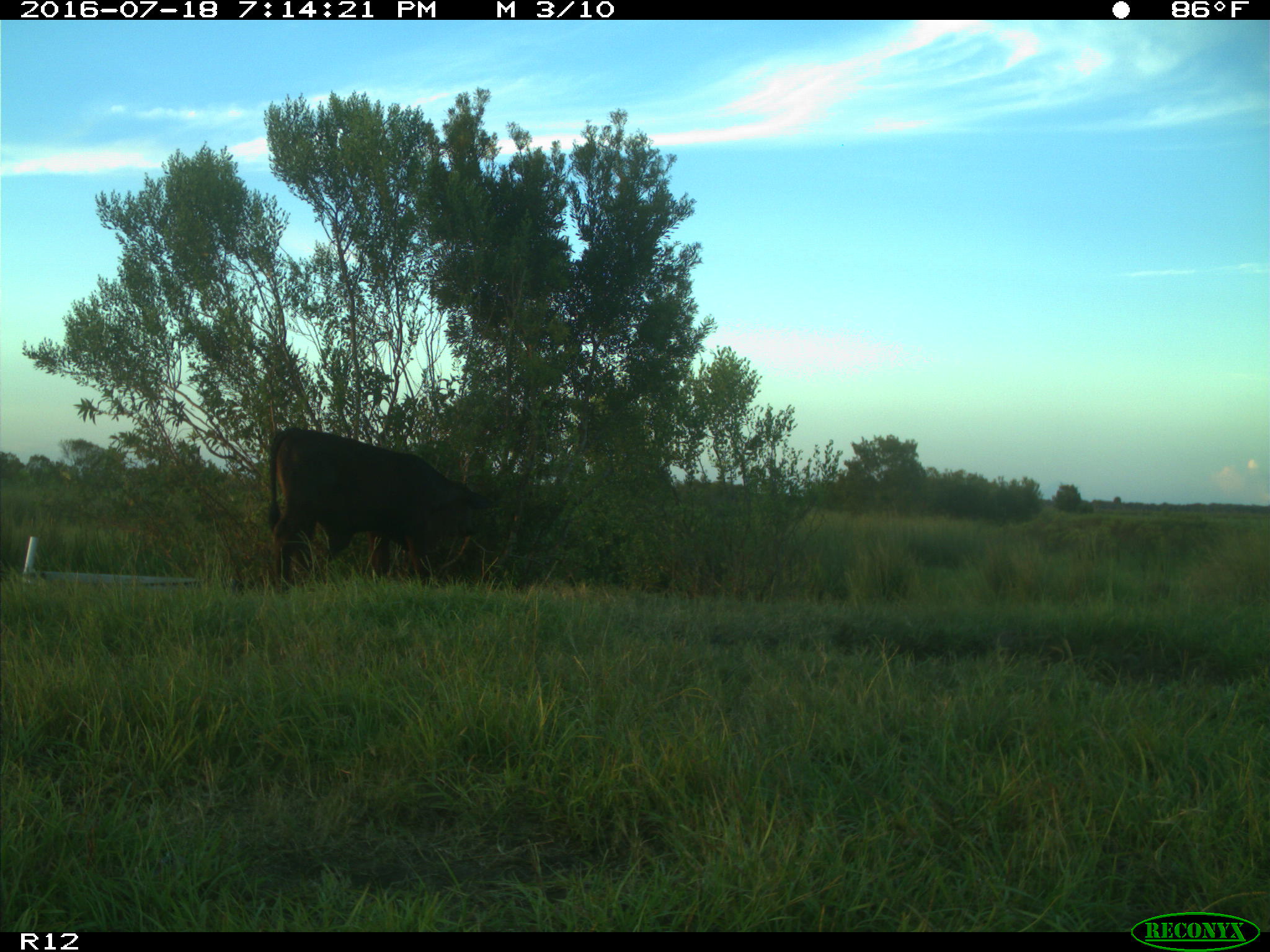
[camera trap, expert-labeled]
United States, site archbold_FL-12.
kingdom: Animalia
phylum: Chordata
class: Mammalia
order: Artiodactyla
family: Bovidae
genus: Bos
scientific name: Bos taurus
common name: domestic cow